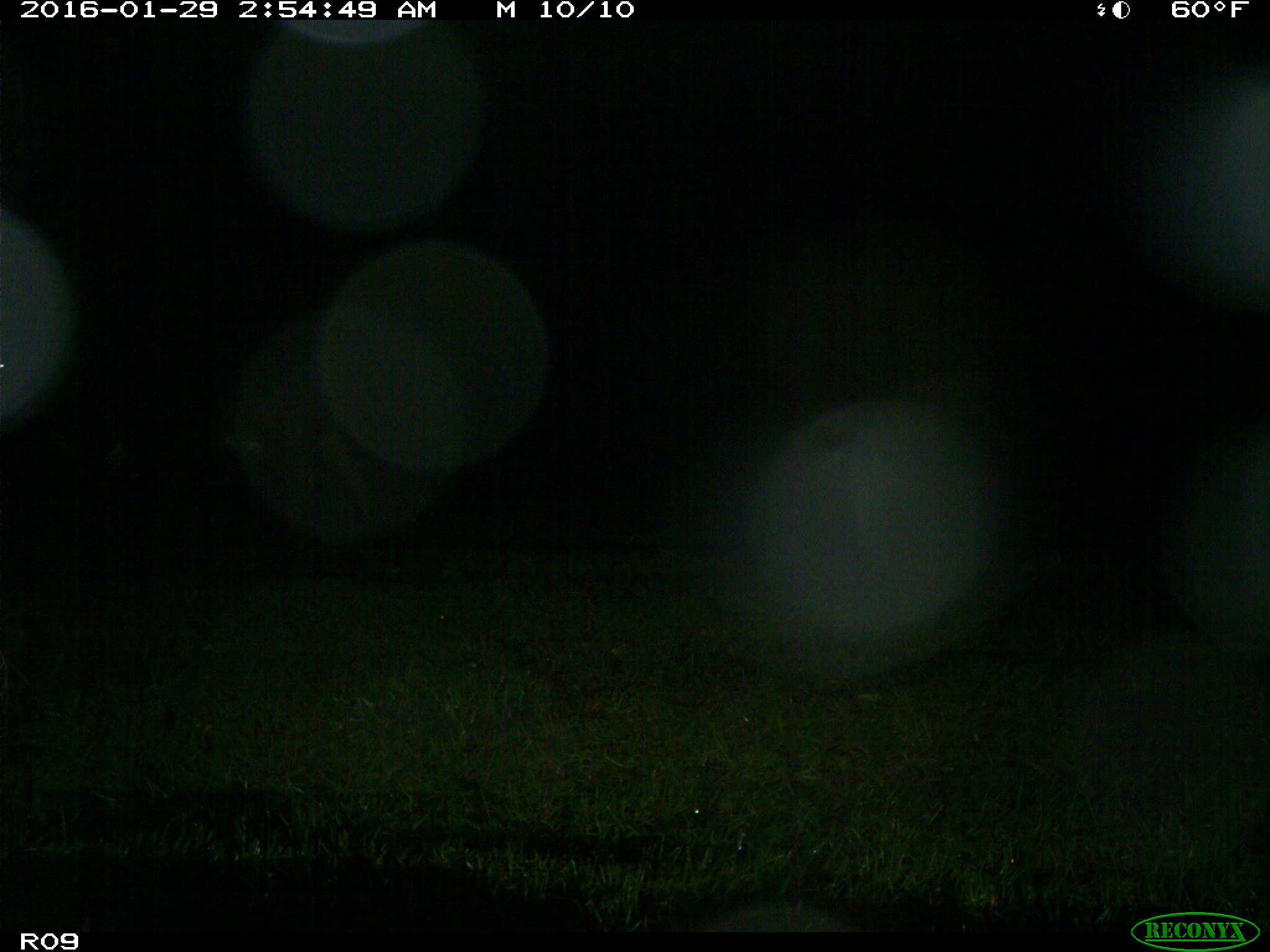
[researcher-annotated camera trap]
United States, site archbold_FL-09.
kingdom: Animalia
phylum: Chordata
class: Mammalia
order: Artiodactyla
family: Bovidae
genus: Bos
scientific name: Bos taurus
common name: domestic cow